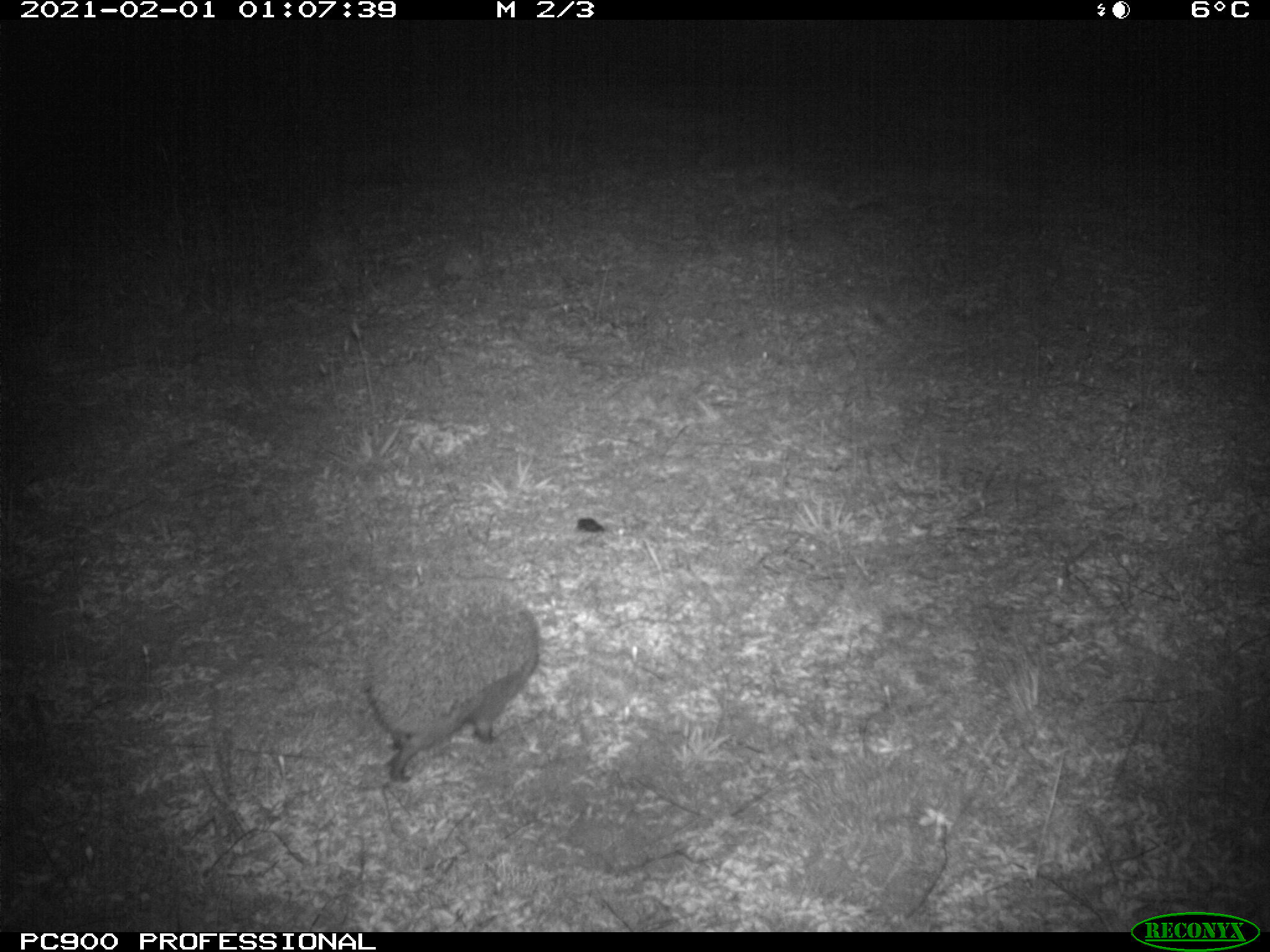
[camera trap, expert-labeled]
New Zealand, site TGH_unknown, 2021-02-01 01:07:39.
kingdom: Animalia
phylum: Chordata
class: Mammalia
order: Eulipotyphla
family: Erinaceidae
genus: Erinaceus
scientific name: Erinaceus europaeus europaeus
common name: european hedgehog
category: hedgehog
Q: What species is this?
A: Hedgehog (european hedgehog) (Erinaceus europaeus europaeus).